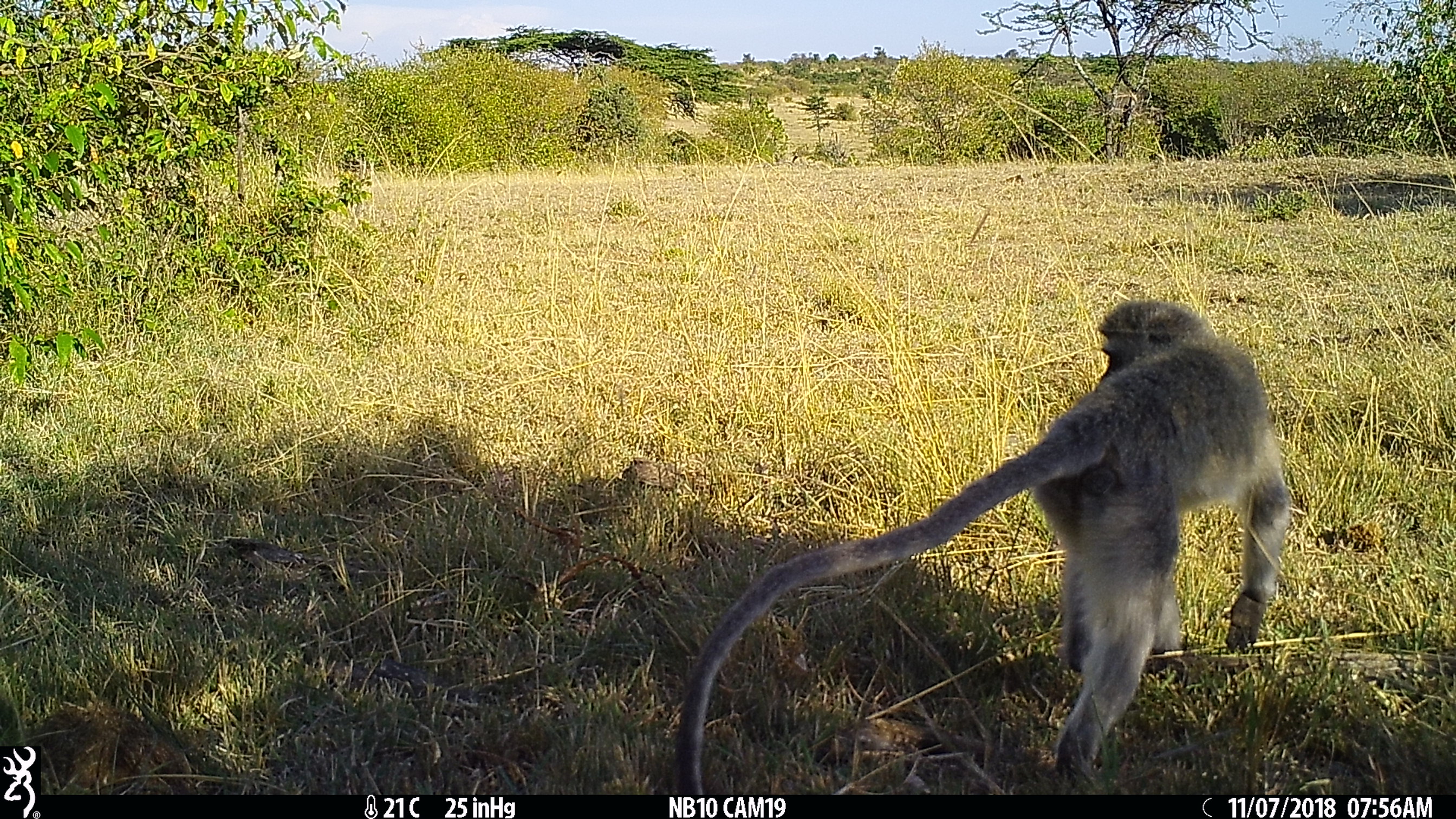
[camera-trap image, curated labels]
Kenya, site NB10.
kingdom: Animalia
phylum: Chordata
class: Mammalia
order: Primates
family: Cercopithecidae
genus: Chlorocebus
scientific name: Chlorocebus pygerythrus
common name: vervet monkey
Vervet monkey (Chlorocebus pygerythrus).